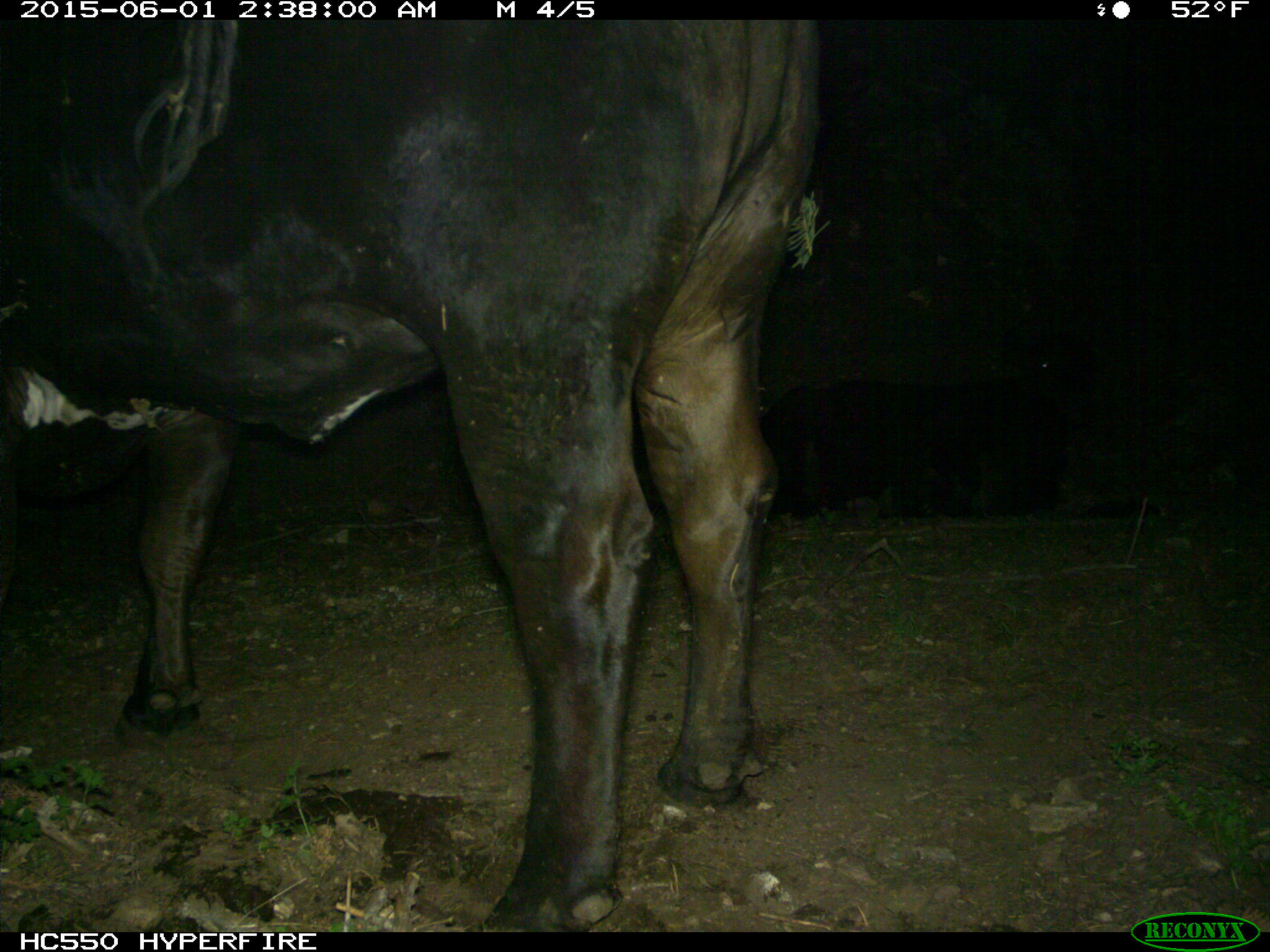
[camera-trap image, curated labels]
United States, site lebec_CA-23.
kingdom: Animalia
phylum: Chordata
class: Mammalia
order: Artiodactyla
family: Bovidae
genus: Bos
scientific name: Bos taurus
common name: domestic cow